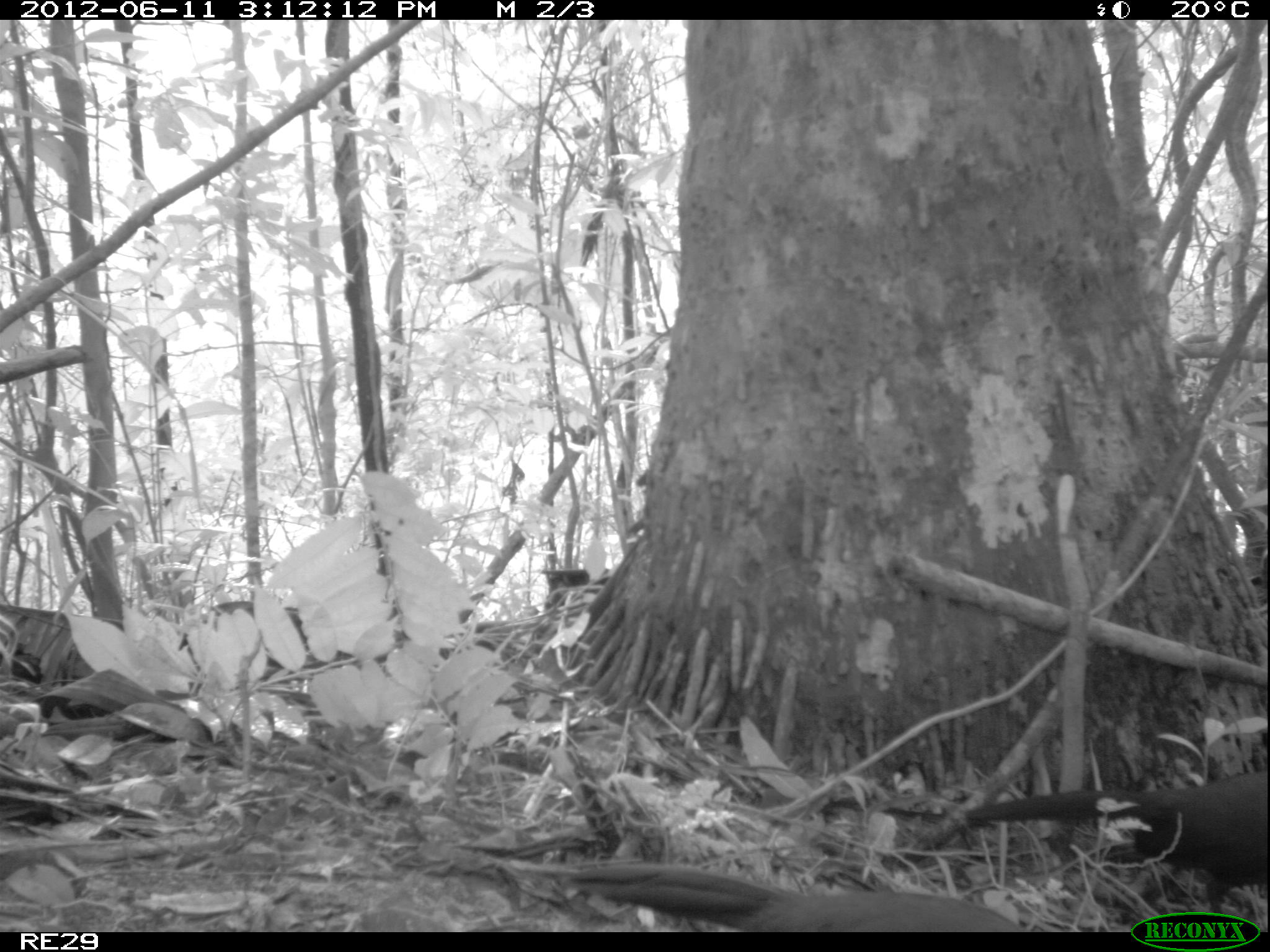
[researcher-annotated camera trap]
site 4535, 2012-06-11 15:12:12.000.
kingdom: Animalia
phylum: Chordata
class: Aves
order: Cuculiformes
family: Cuculidae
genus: Coua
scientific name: Coua serriana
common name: red-breasted coua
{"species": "Coua serriana (red-breasted coua)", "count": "4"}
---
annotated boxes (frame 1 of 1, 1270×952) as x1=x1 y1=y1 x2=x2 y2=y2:
coua serriana: x1=970 y1=771 x2=1270 y2=937; x1=570 y1=857 x2=1013 y2=931